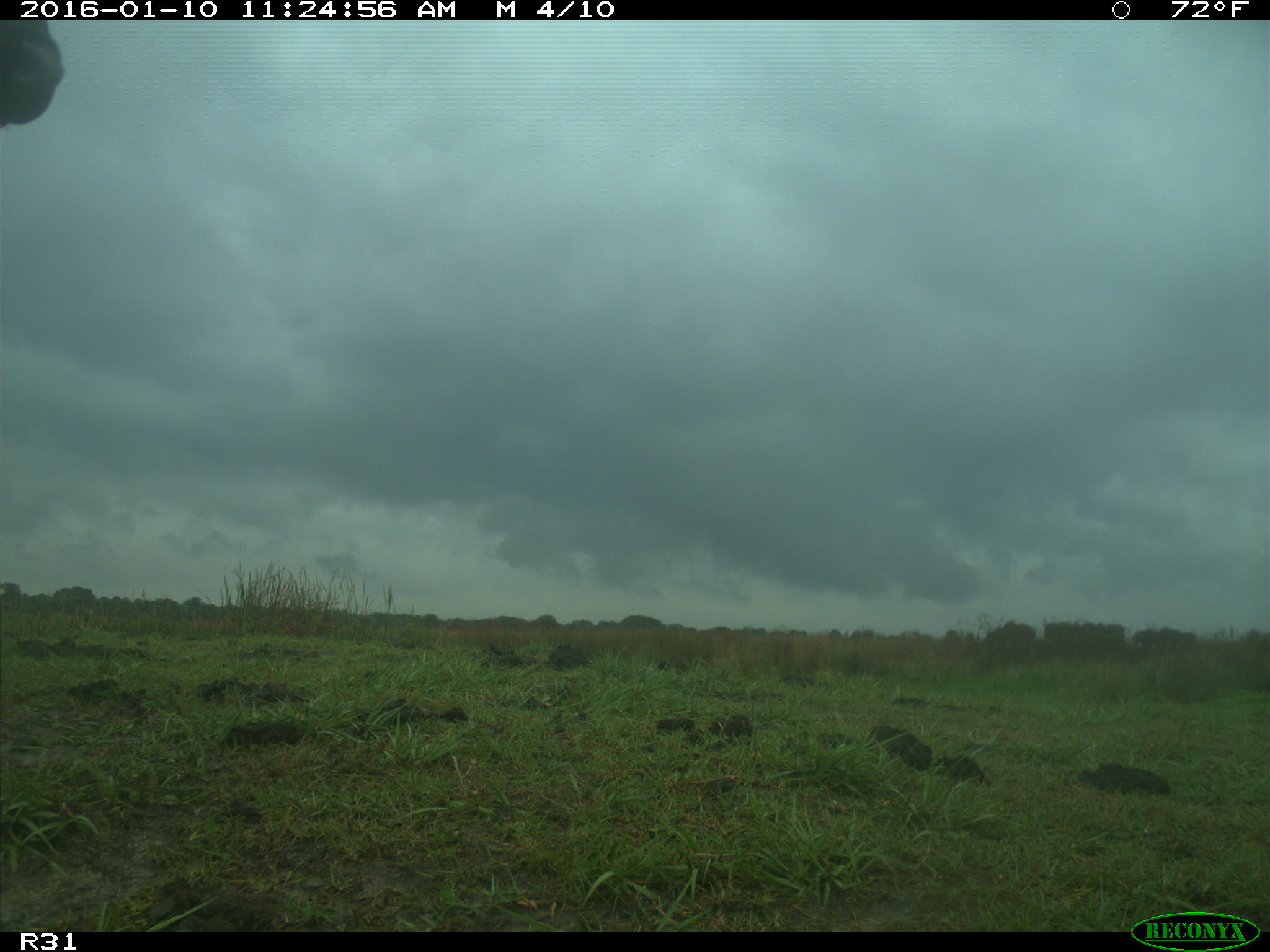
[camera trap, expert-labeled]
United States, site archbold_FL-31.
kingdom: Animalia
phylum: Chordata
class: Mammalia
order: Artiodactyla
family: Bovidae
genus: Bos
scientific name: Bos taurus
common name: domestic cow